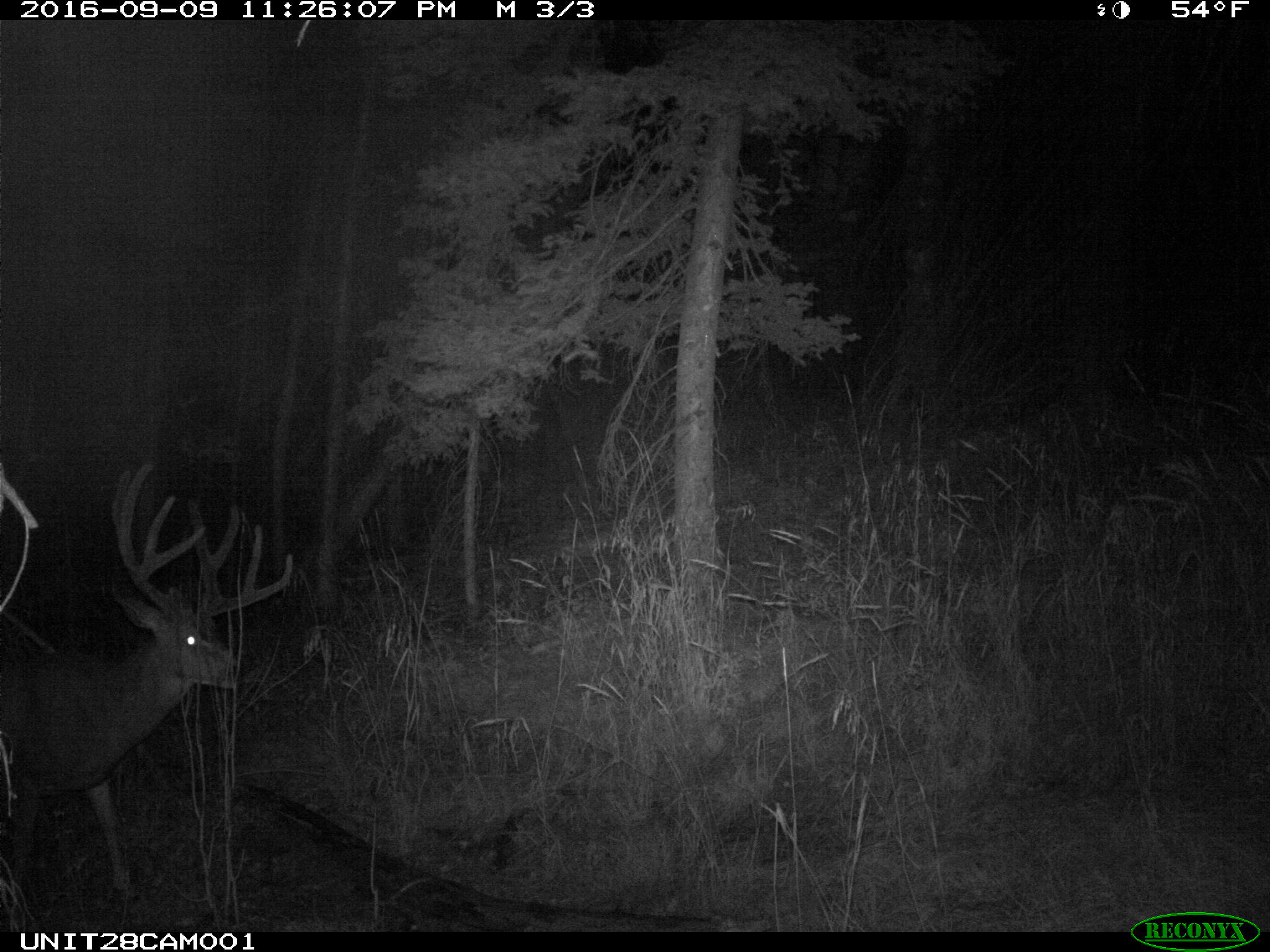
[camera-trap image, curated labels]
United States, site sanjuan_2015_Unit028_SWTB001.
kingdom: Animalia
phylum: Chordata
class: Mammalia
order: Artiodactyla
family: Cervidae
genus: Odocoileus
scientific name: Odocoileus hemionus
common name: mule deer